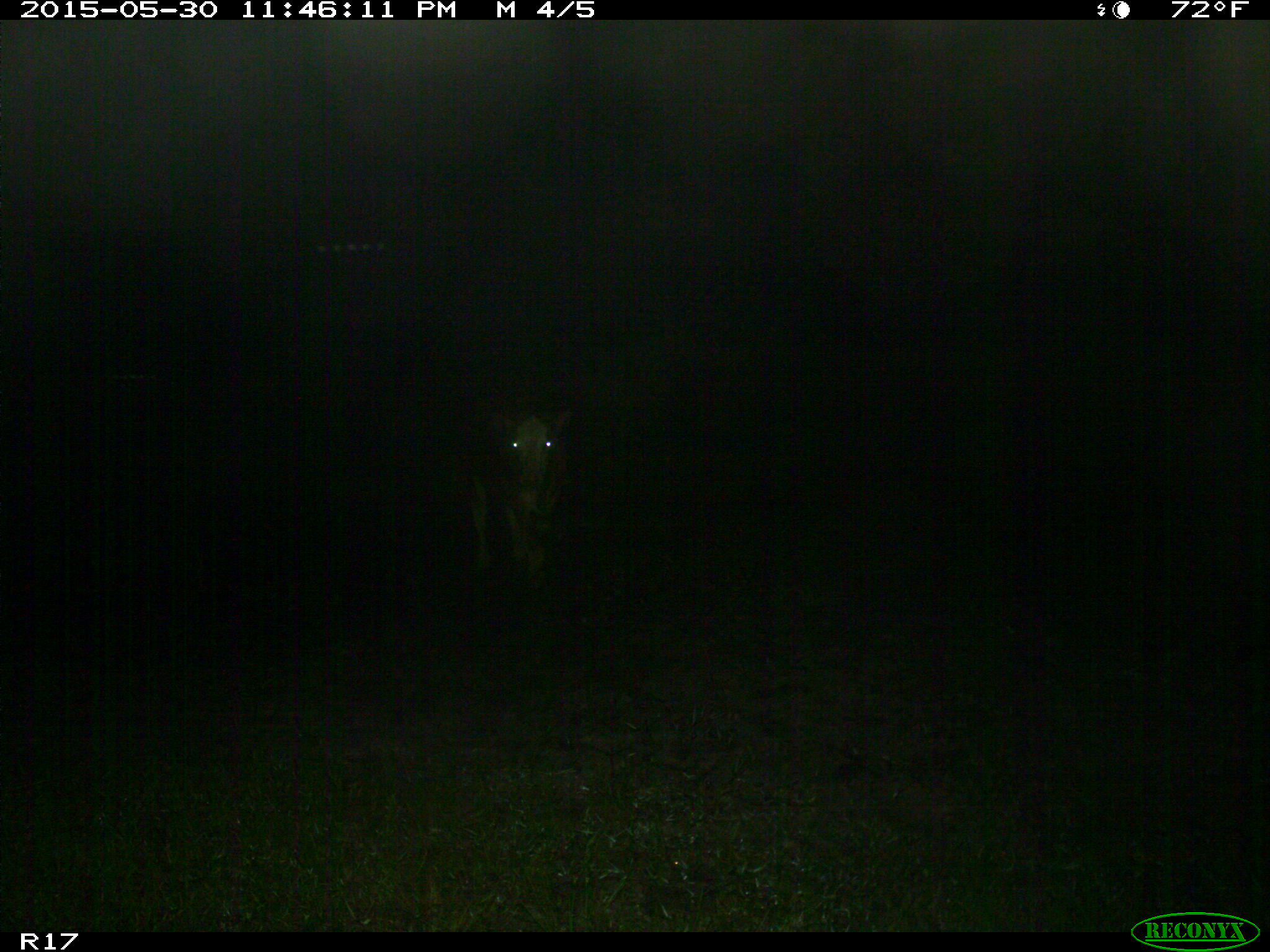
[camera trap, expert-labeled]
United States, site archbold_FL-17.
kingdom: Animalia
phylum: Chordata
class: Mammalia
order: Artiodactyla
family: Bovidae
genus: Bos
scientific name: Bos taurus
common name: domestic cow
Bos taurus (domestic cow).